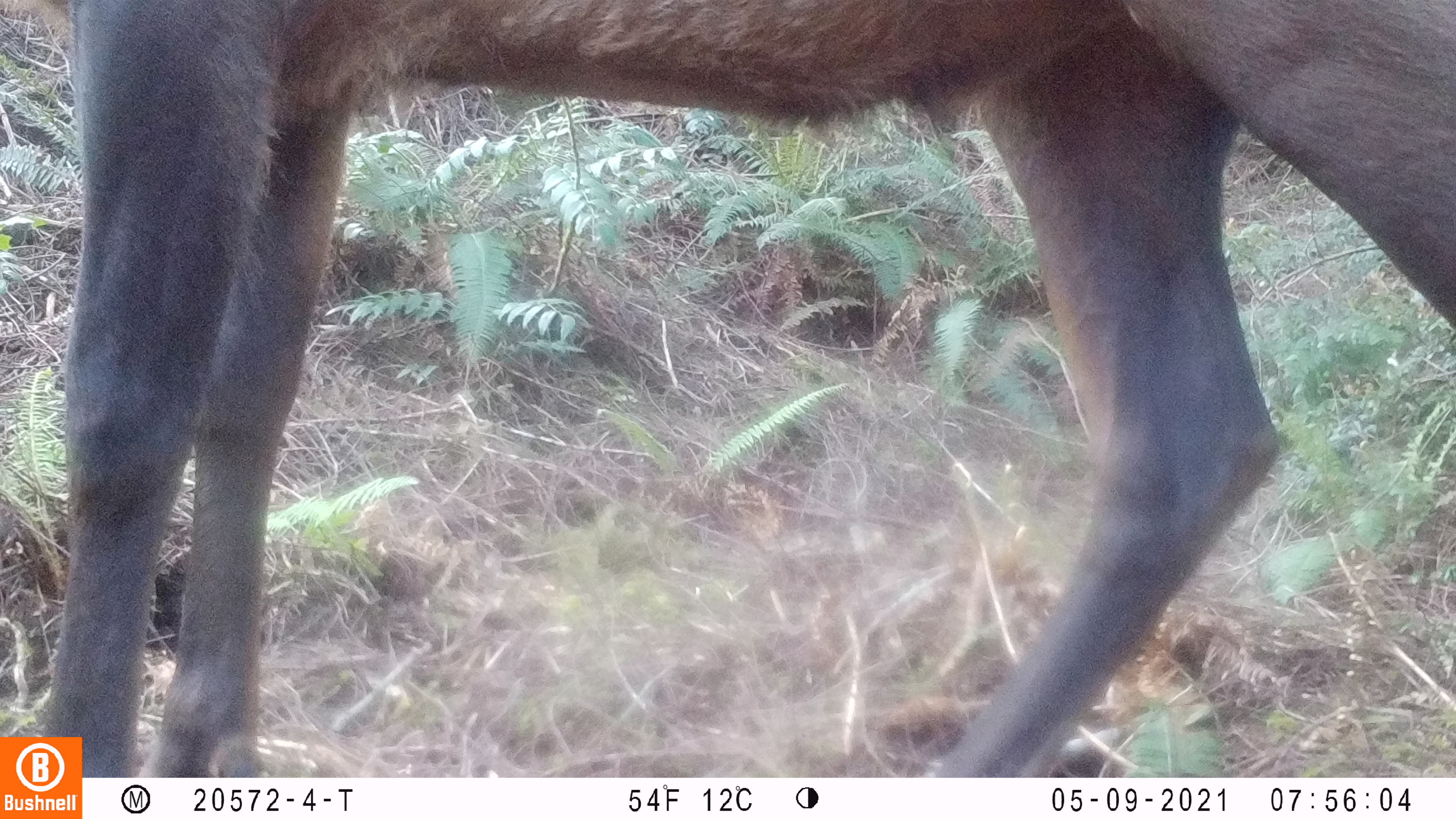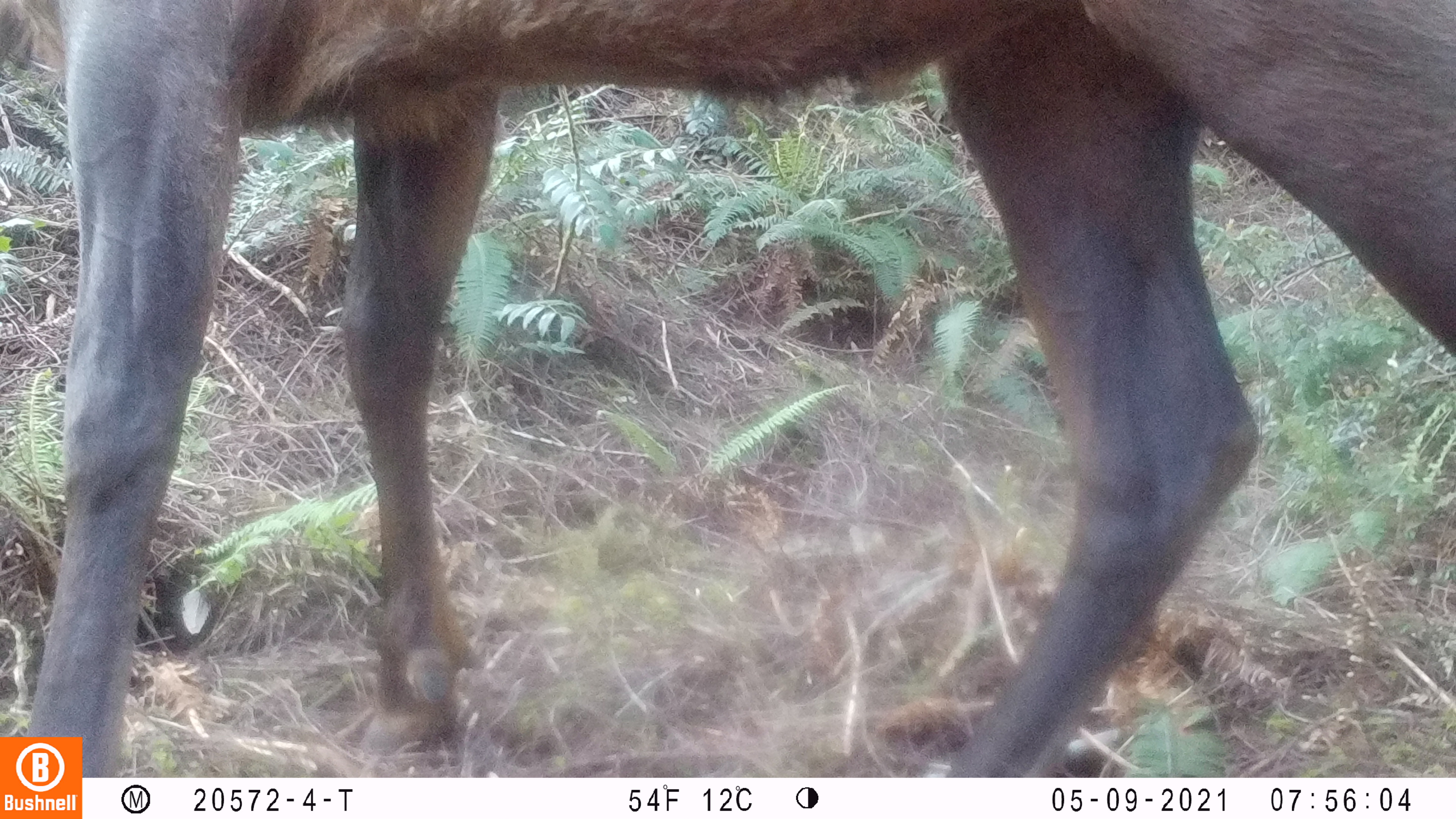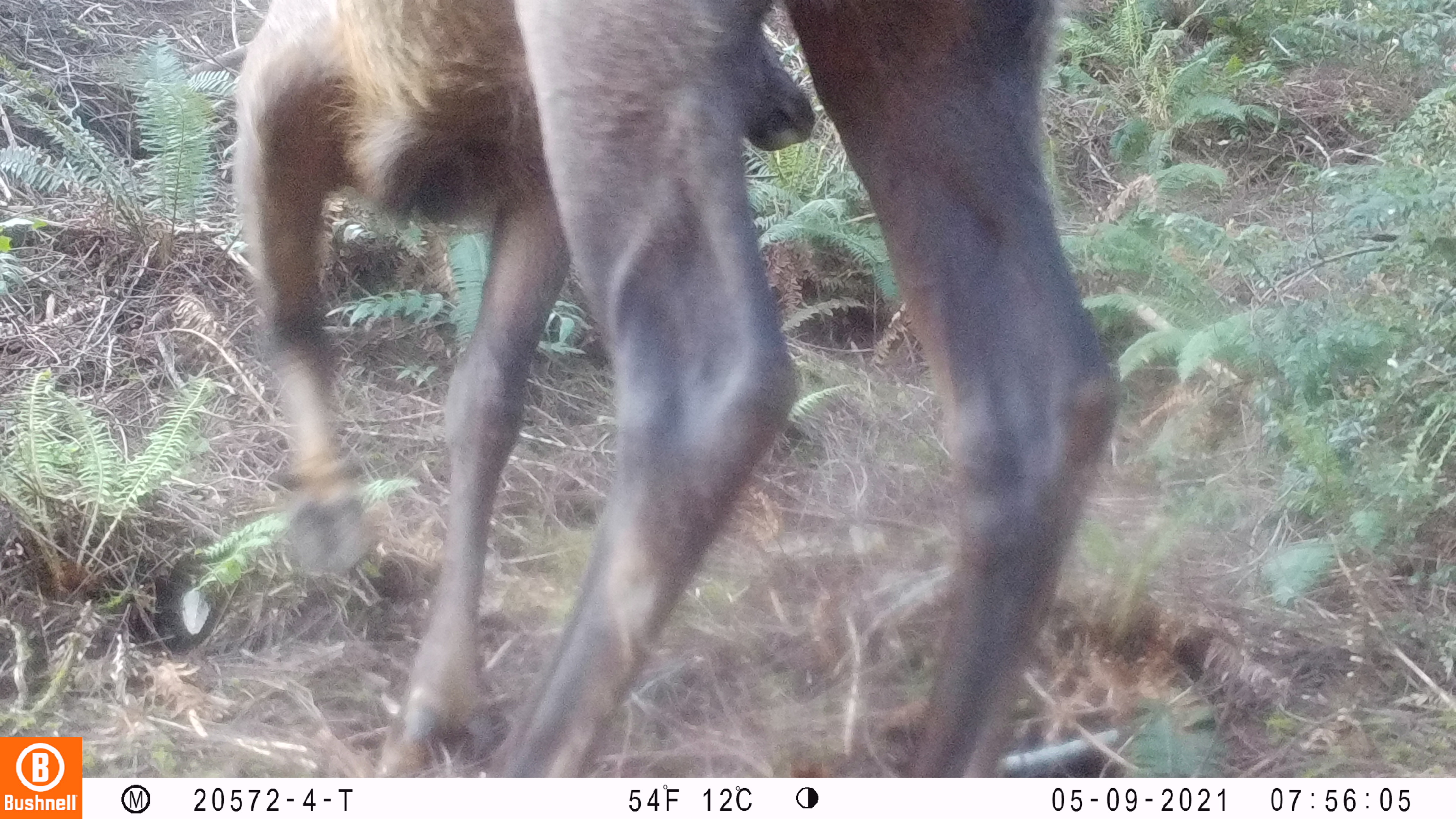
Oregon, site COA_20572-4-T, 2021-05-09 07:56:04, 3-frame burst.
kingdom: Animalia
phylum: Chordata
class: Mammalia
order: Artiodactyla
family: Cervidae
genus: Cervus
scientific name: Cervus canadensis roosevelti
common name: roosevelt elk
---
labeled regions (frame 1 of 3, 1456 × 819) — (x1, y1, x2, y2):
roosevelt elk: (2, 0, 1450, 734)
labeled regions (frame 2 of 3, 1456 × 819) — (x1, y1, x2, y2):
roosevelt elk: (2, 0, 1450, 737)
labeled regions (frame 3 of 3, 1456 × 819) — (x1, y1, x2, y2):
roosevelt elk: (222, 0, 1128, 767)